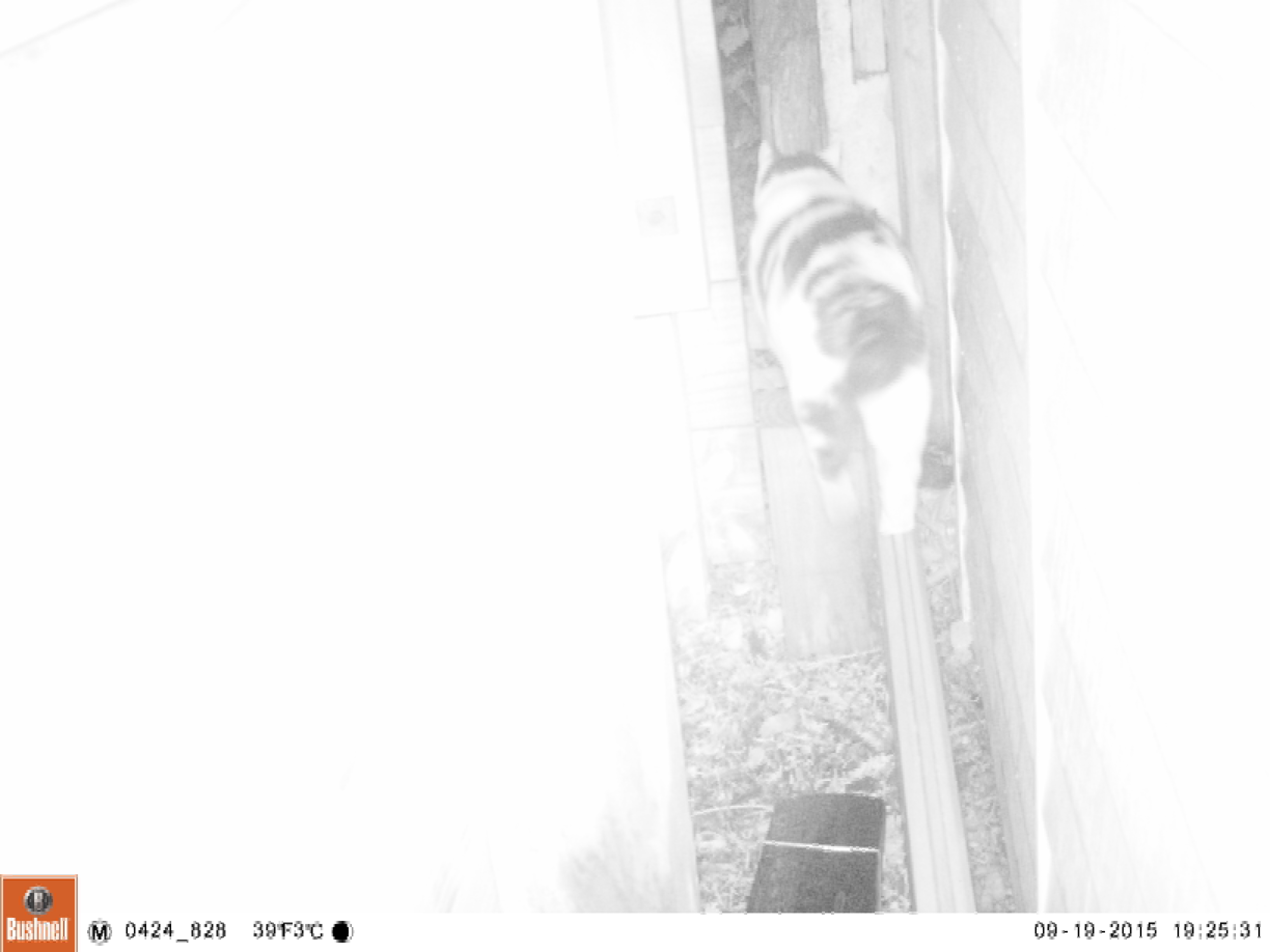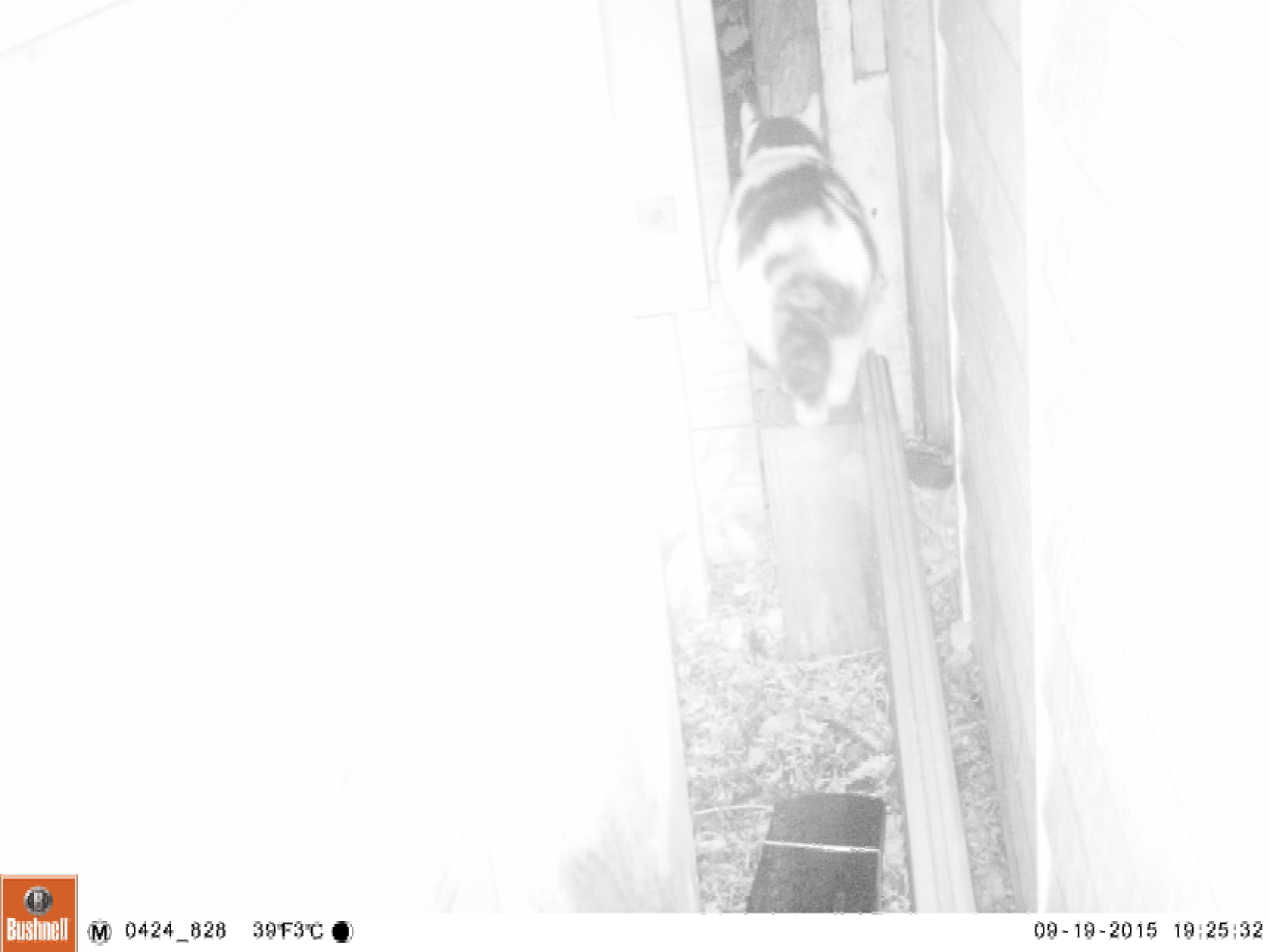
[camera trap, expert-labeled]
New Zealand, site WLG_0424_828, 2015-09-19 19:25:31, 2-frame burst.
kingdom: Animalia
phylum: Chordata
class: Mammalia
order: Carnivora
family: Felidae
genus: Felis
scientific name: Felis catus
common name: domestic cat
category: cat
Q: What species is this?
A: Cat (domestic cat) (Felis catus).